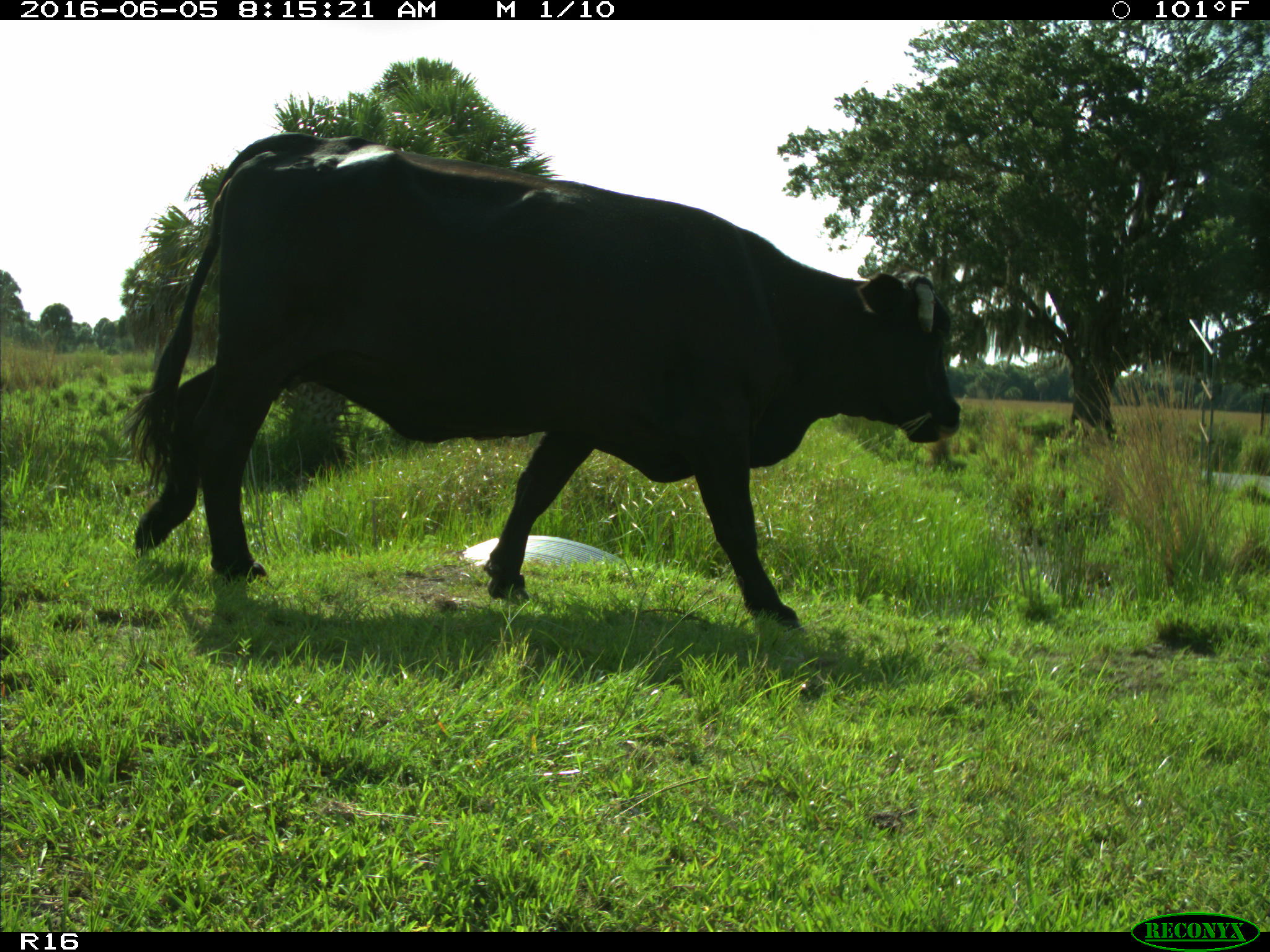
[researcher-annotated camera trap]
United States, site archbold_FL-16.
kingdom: Animalia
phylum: Chordata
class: Mammalia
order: Artiodactyla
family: Bovidae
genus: Bos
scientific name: Bos taurus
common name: domestic cow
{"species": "Bos taurus (domestic cow)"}